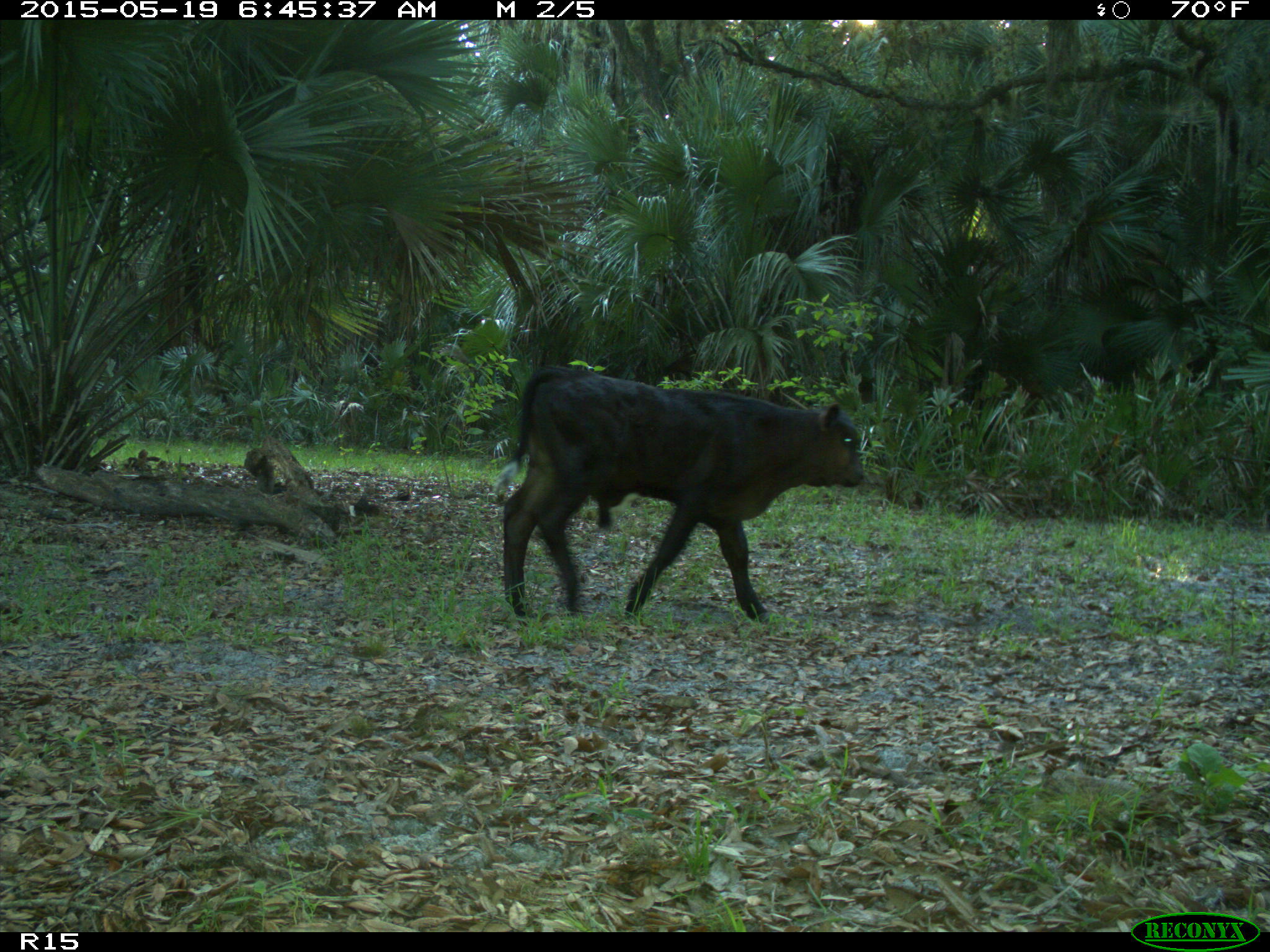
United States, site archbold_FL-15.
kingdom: Animalia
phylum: Chordata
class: Mammalia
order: Artiodactyla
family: Bovidae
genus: Bos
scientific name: Bos taurus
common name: domestic cow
Bos taurus (domestic cow).